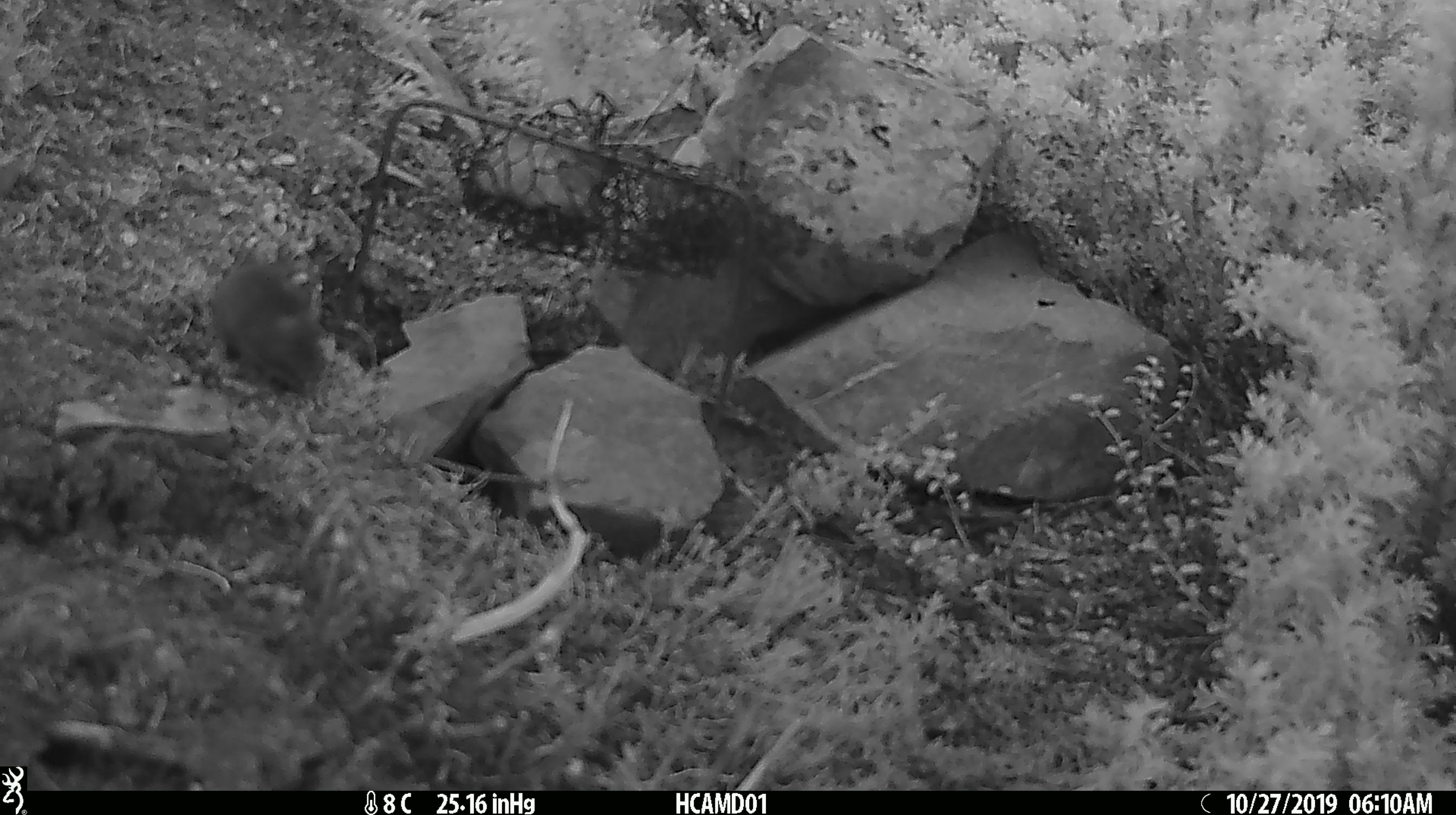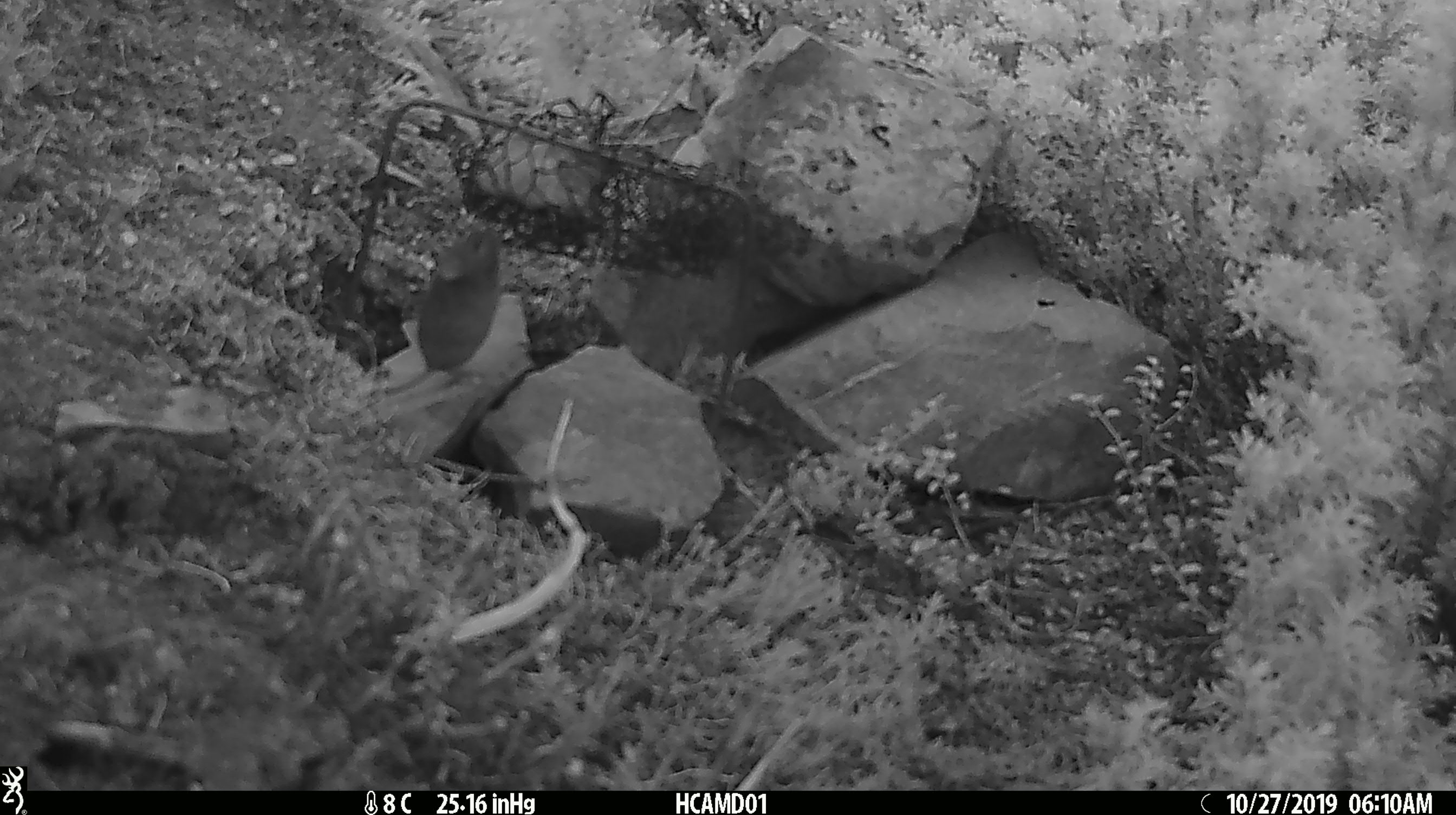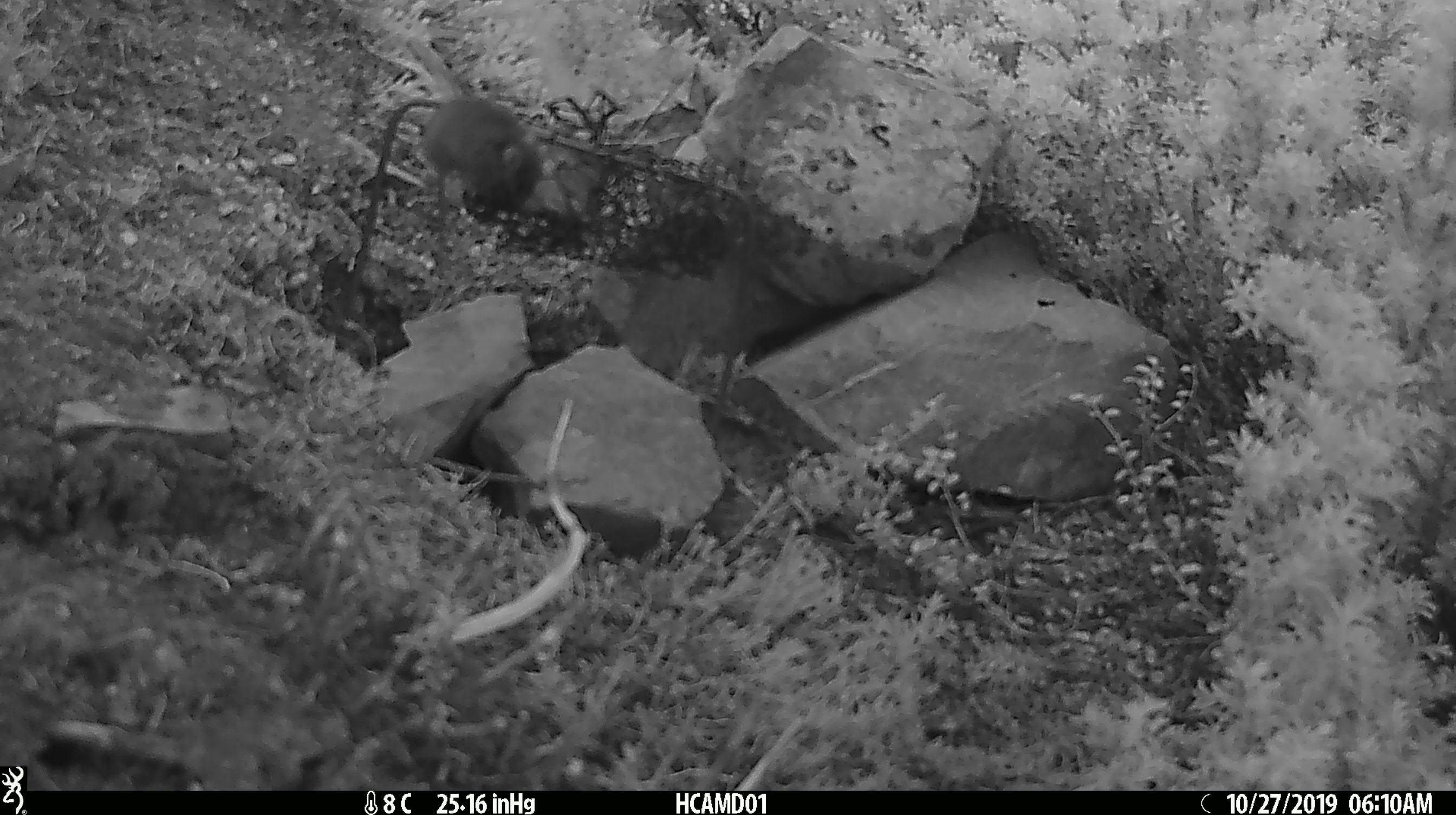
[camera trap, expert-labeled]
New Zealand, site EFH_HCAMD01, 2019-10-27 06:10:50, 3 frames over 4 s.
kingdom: Animalia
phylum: Chordata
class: Mammalia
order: Rodentia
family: Muridae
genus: Mus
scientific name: Mus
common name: mouse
Mouse (Mus).